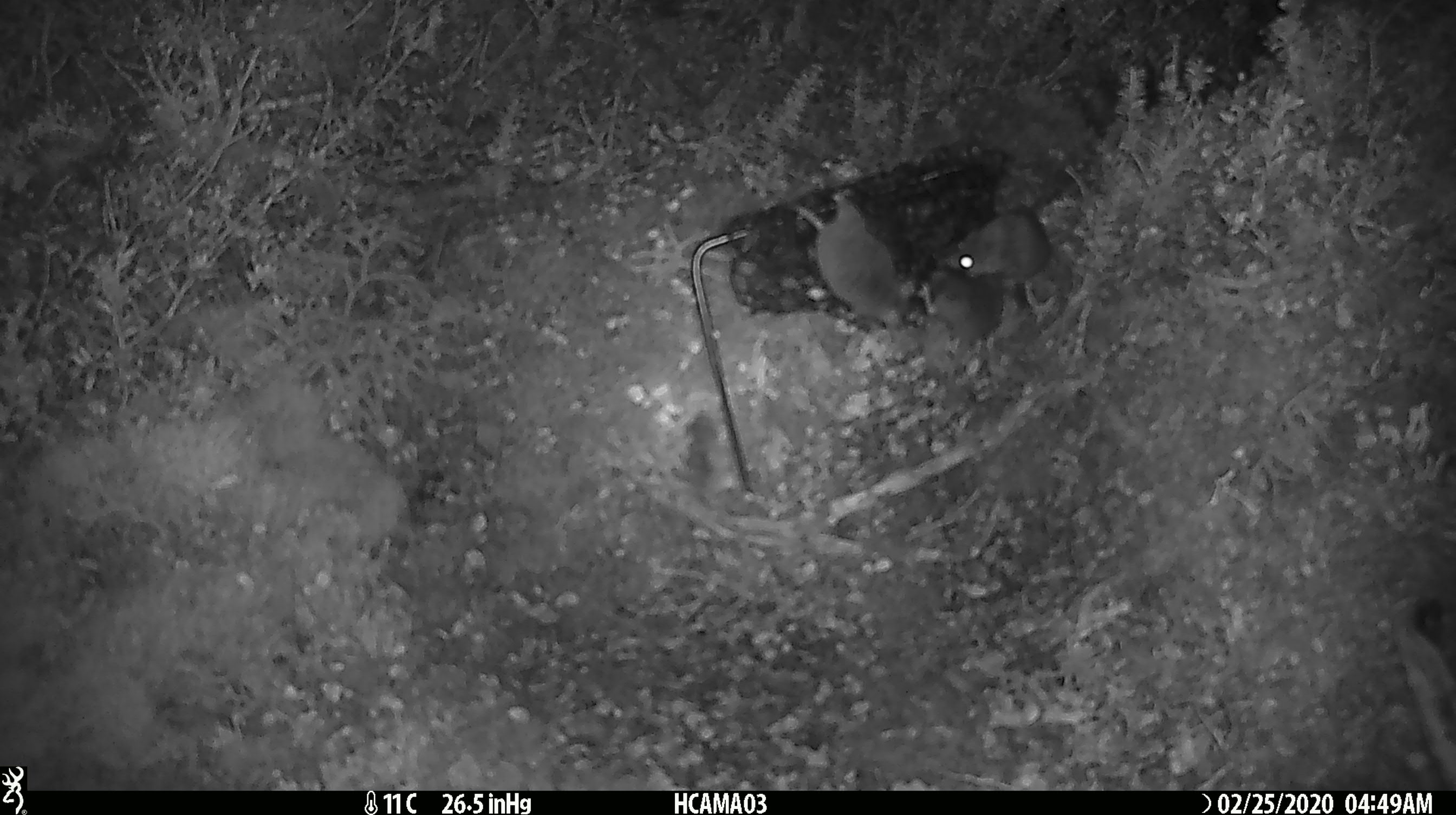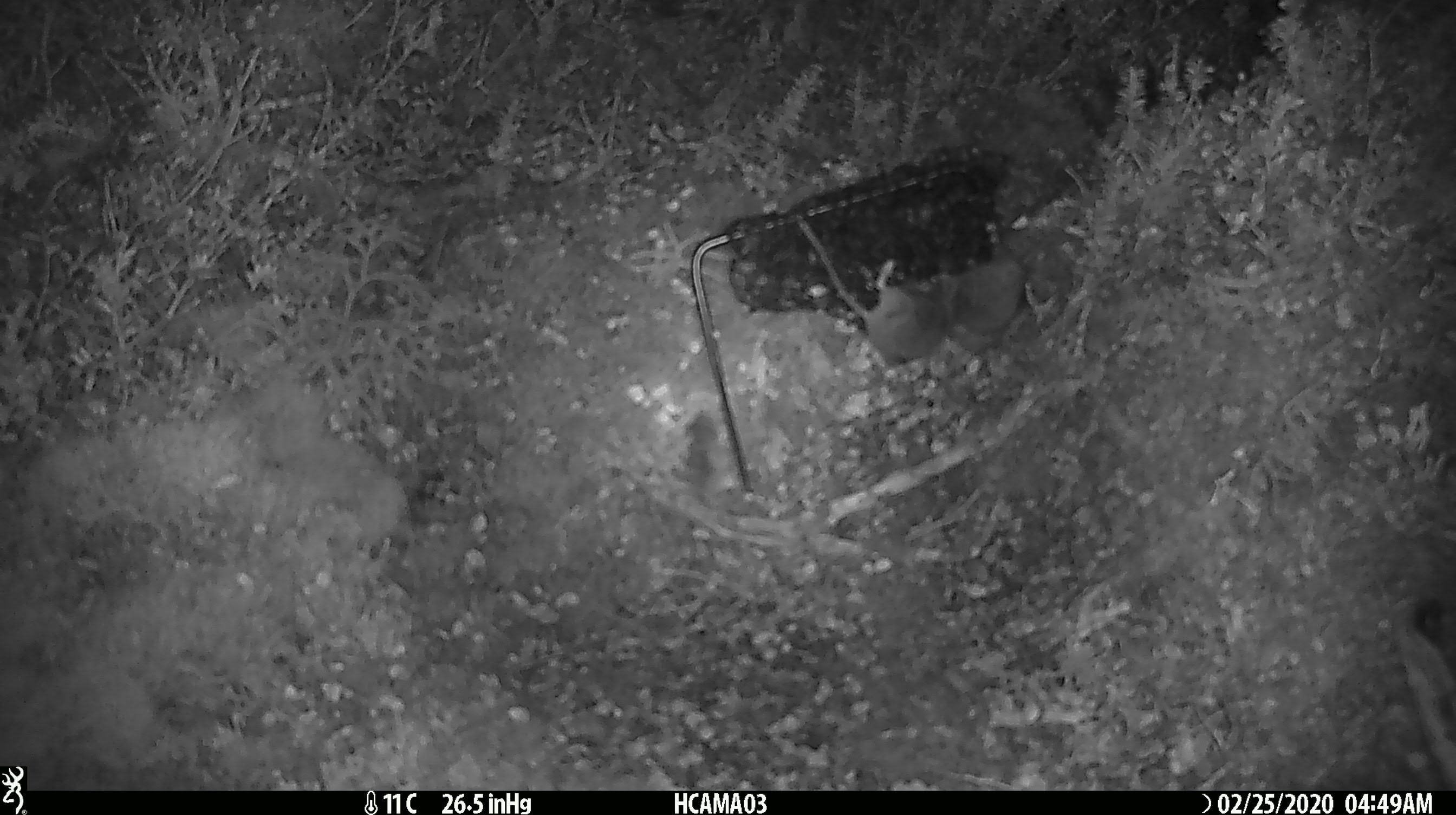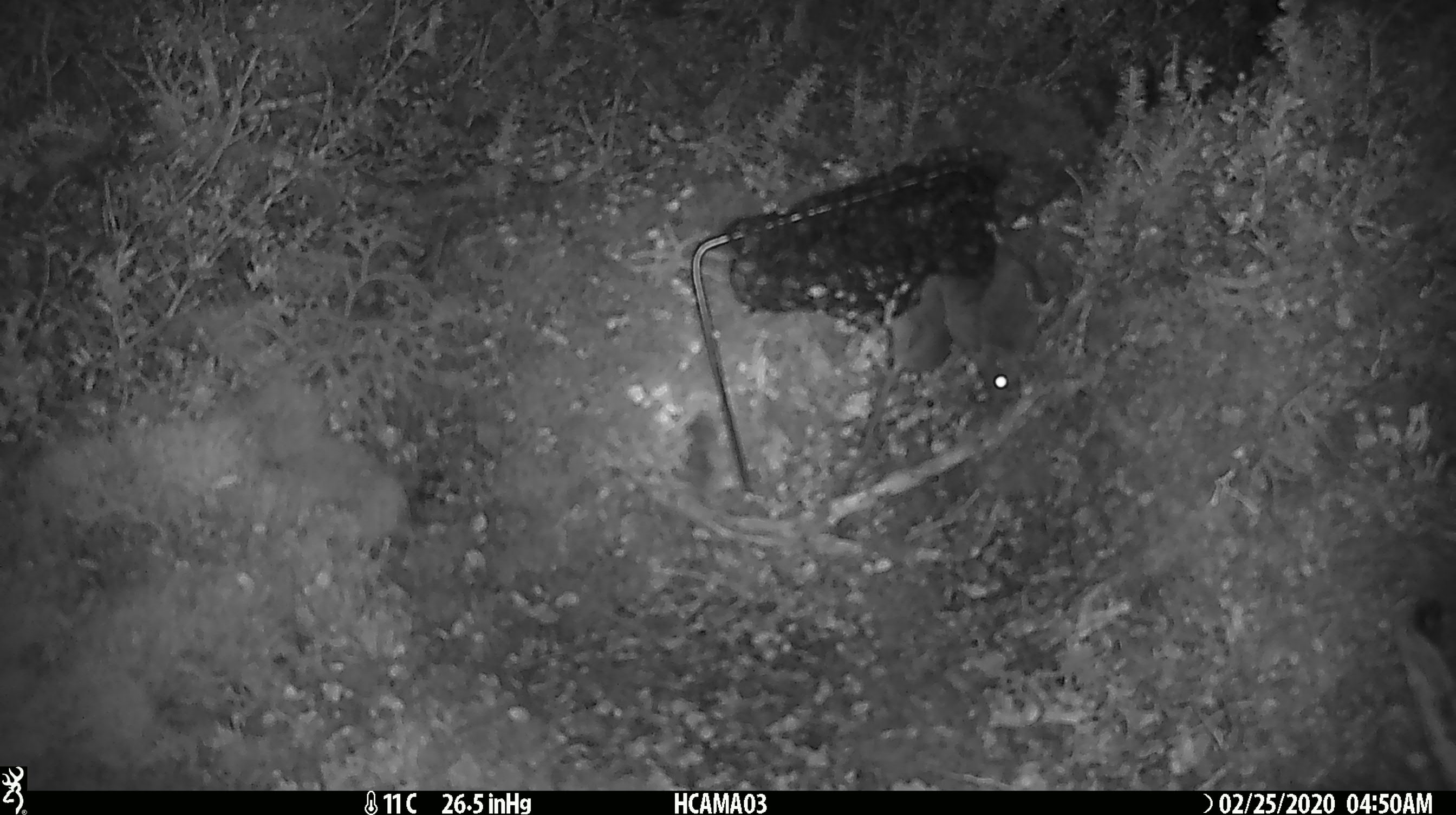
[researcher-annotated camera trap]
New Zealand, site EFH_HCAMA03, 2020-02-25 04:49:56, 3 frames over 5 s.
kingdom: Animalia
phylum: Chordata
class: Mammalia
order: Rodentia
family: Muridae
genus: Mus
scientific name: Mus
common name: mouse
Mouse (Mus).